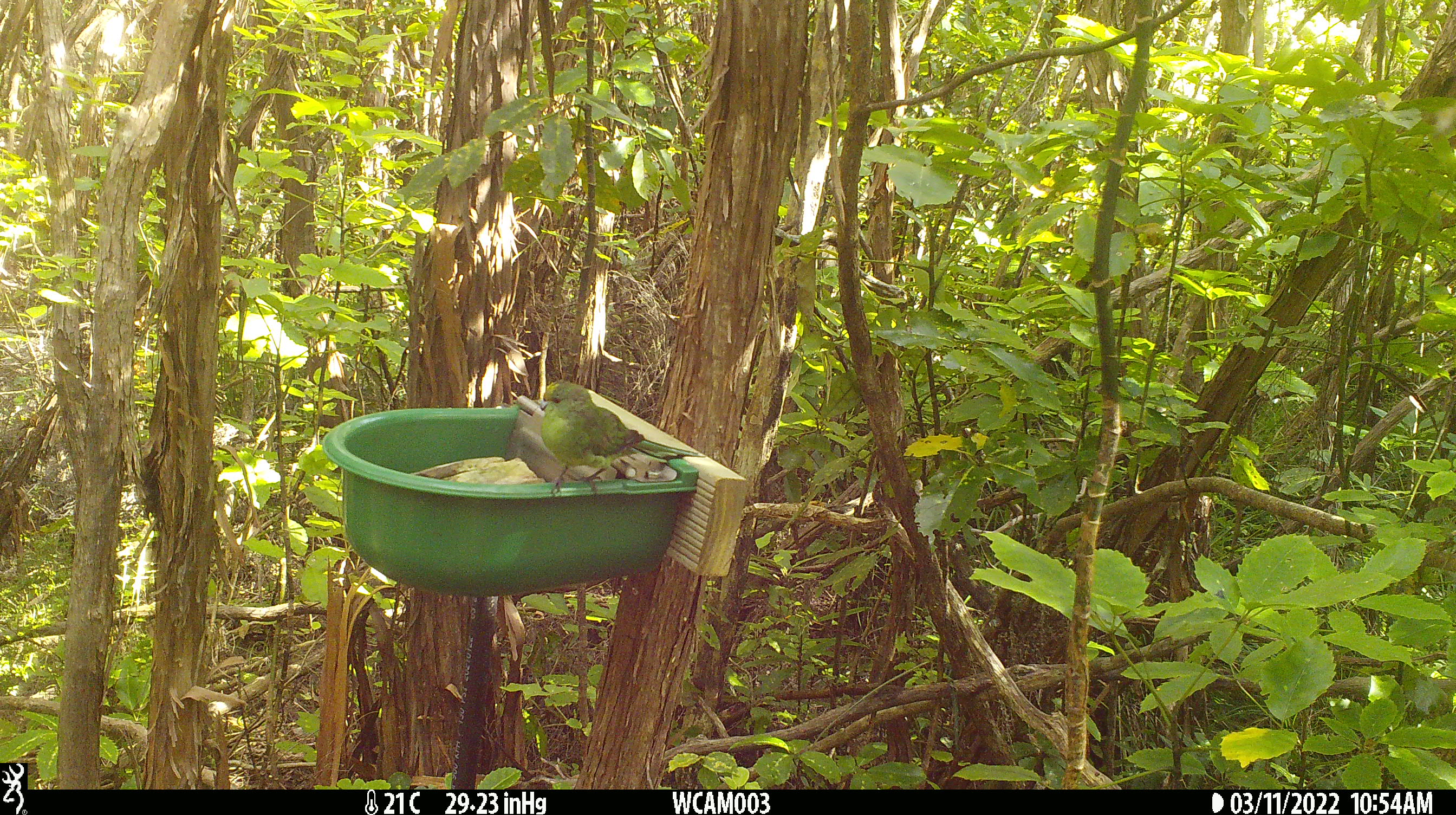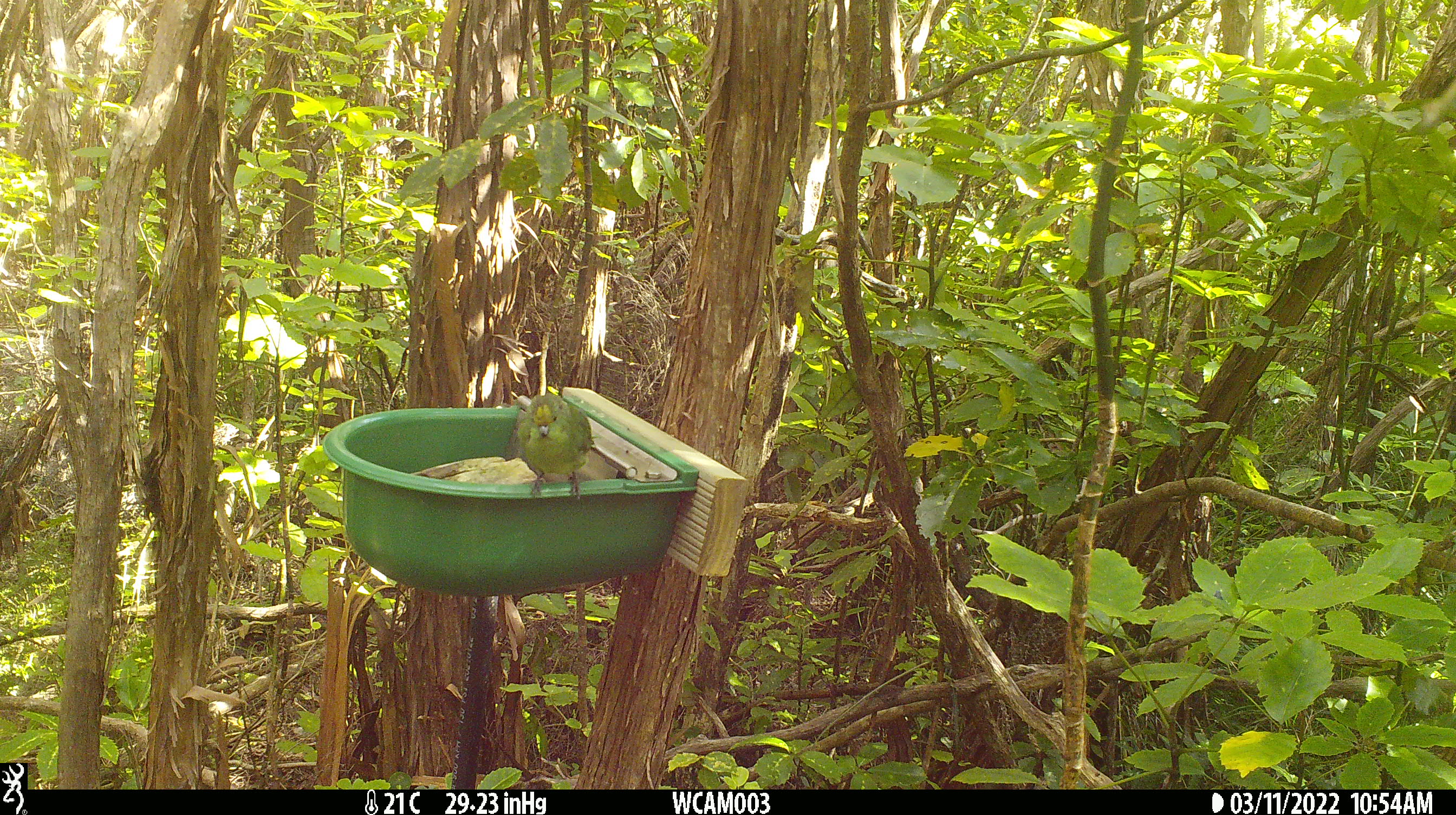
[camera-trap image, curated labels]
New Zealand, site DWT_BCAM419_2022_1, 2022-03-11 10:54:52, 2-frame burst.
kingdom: Animalia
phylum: Chordata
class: Aves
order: Psittaciformes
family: Psittaculidae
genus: Cyanoramphus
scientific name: Cyanoramphus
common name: parakeet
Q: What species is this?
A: Parakeet (Cyanoramphus).